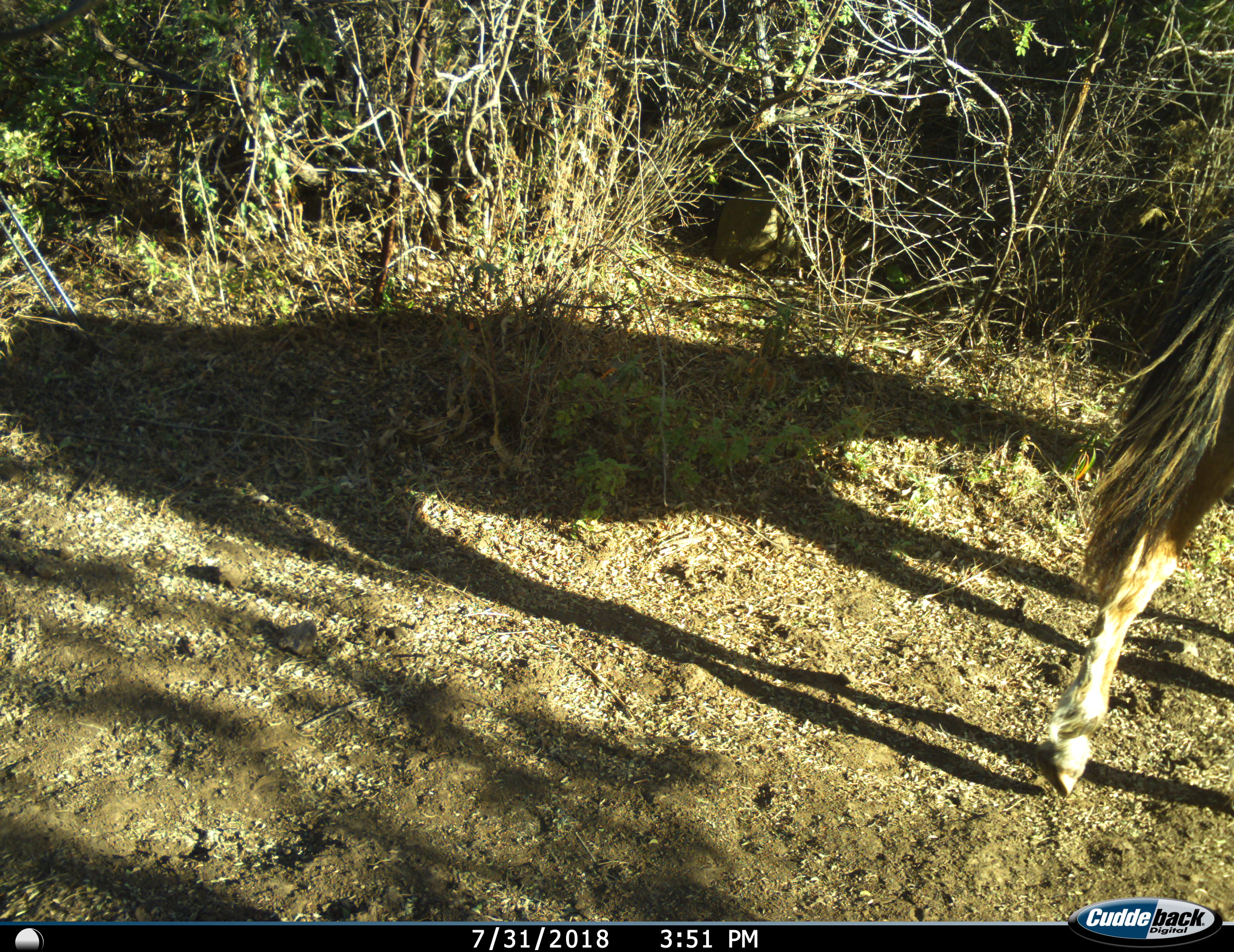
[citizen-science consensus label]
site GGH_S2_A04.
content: unidentified animal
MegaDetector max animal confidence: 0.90